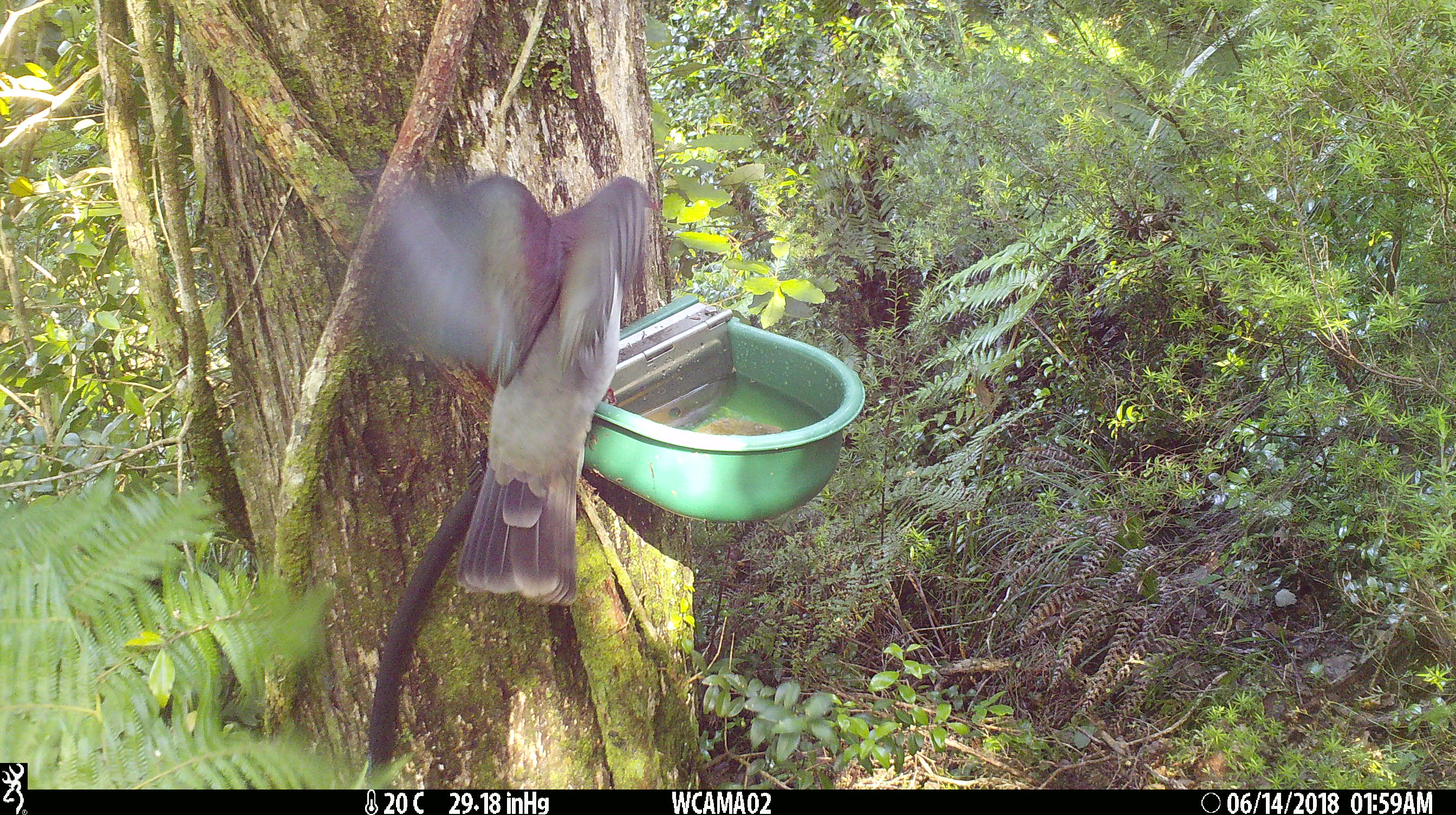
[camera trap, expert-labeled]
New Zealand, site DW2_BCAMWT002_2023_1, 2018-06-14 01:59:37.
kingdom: Animalia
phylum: Chordata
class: Aves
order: Columbiformes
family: Columbidae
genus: Hemiphaga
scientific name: Hemiphaga novaeseelandiae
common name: new zealand pigeon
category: kereru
Kereru (new zealand pigeon) (Hemiphaga novaeseelandiae).